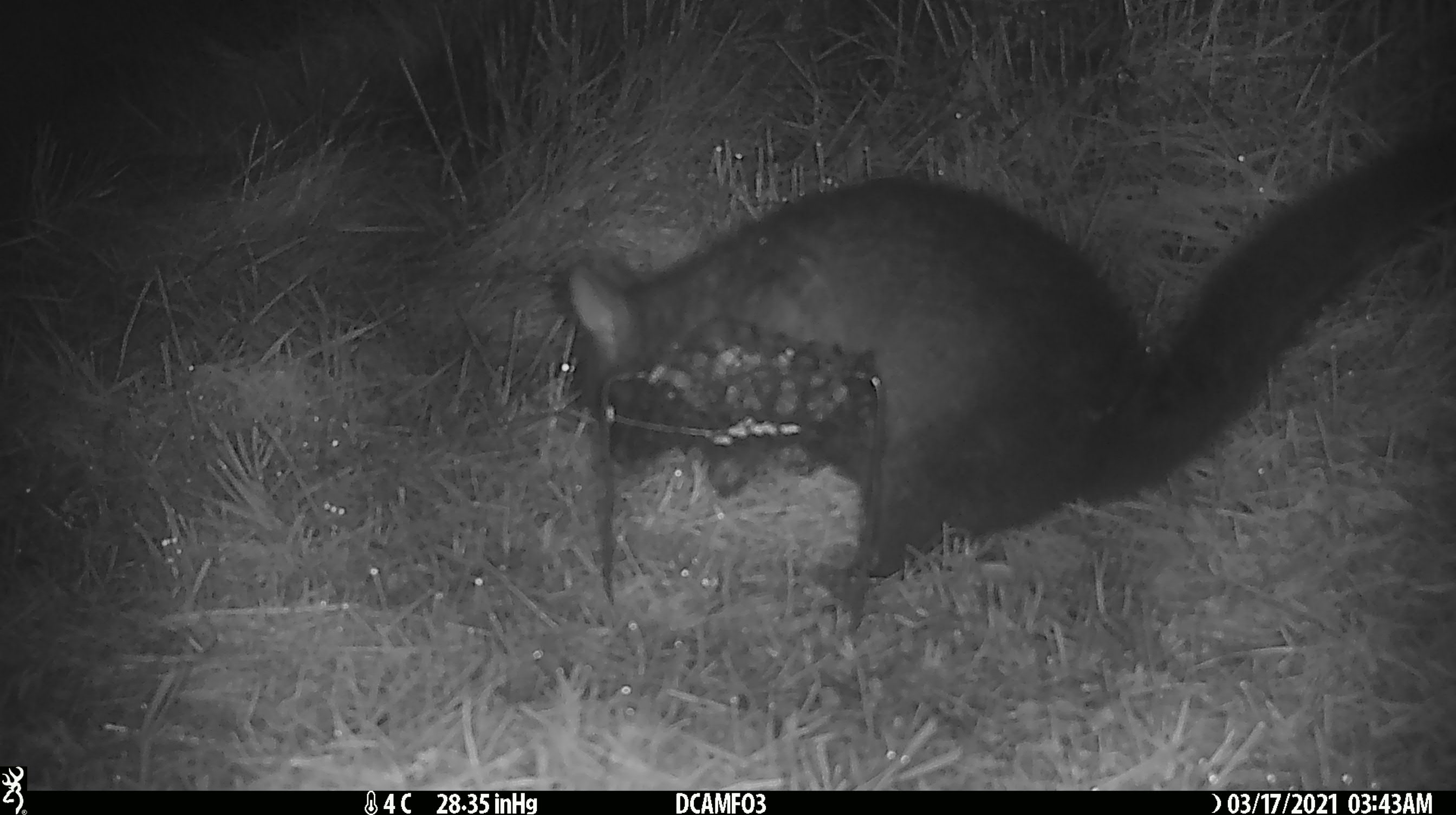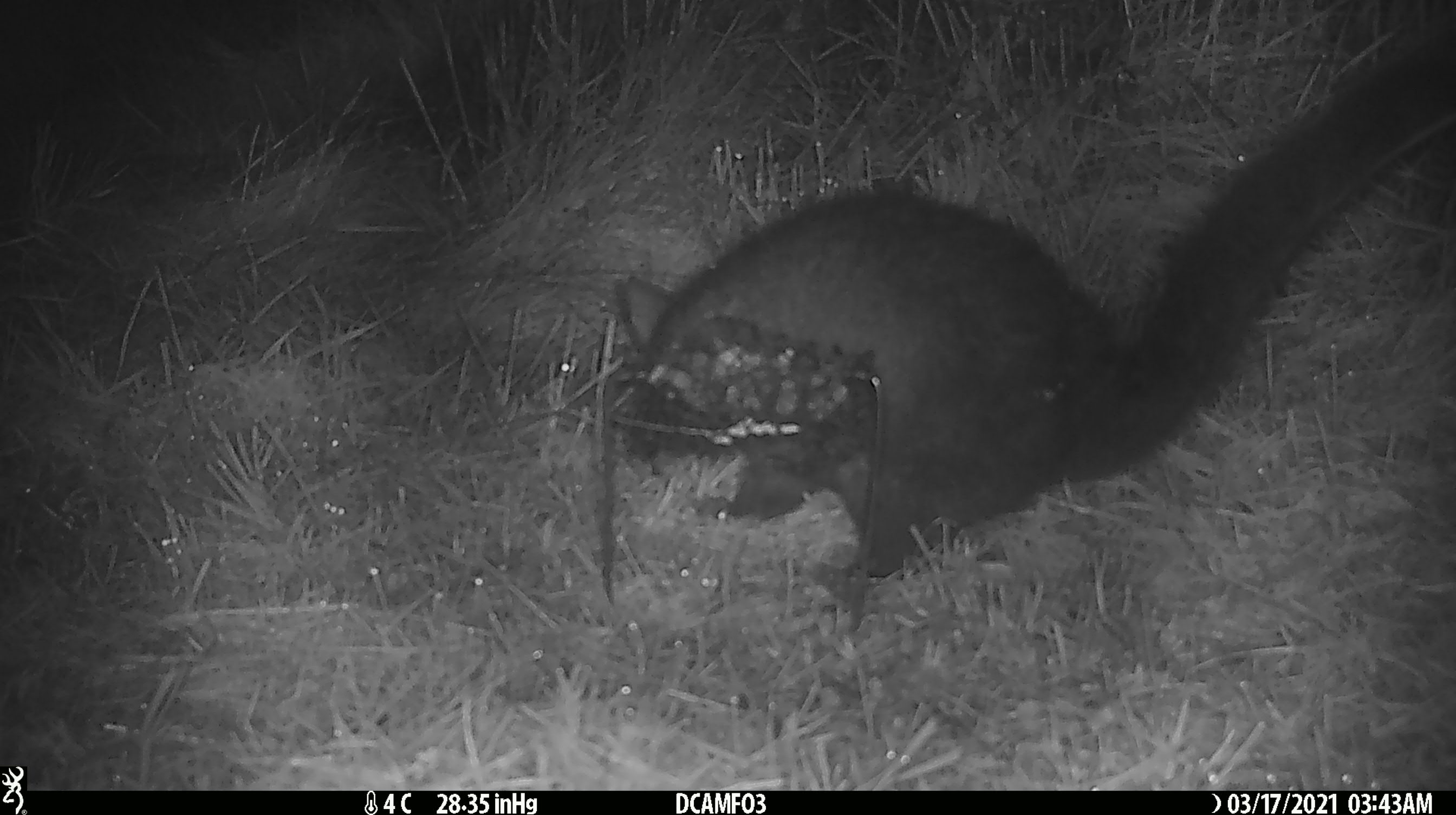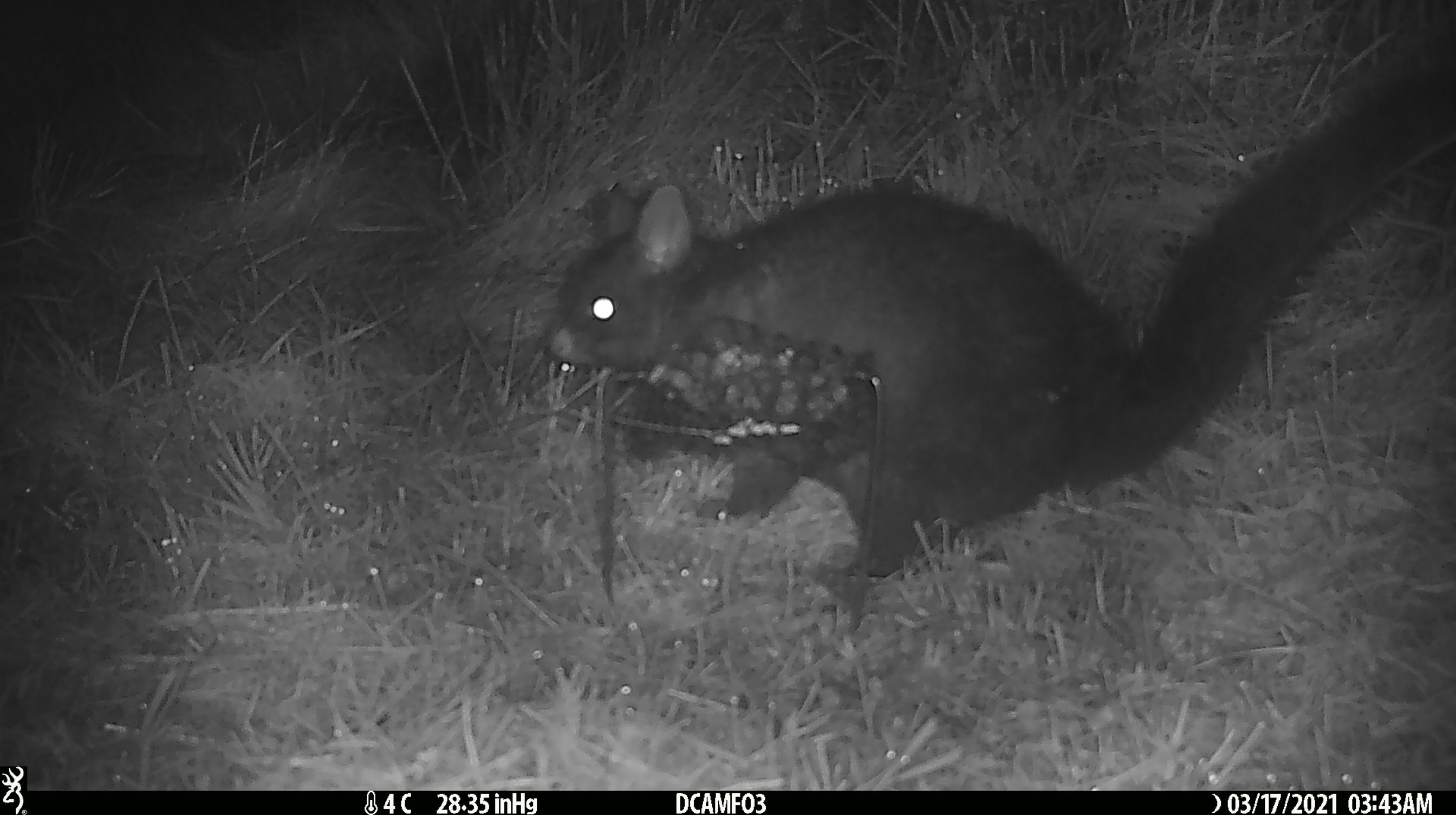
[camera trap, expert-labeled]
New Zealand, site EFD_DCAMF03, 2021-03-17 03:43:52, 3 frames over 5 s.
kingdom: Animalia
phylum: Chordata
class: Mammalia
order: Diprotodontia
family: Phalangeridae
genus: Trichosurus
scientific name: Trichosurus vulpecula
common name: common brushtail possum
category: possum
Possum (common brushtail possum) (Trichosurus vulpecula).